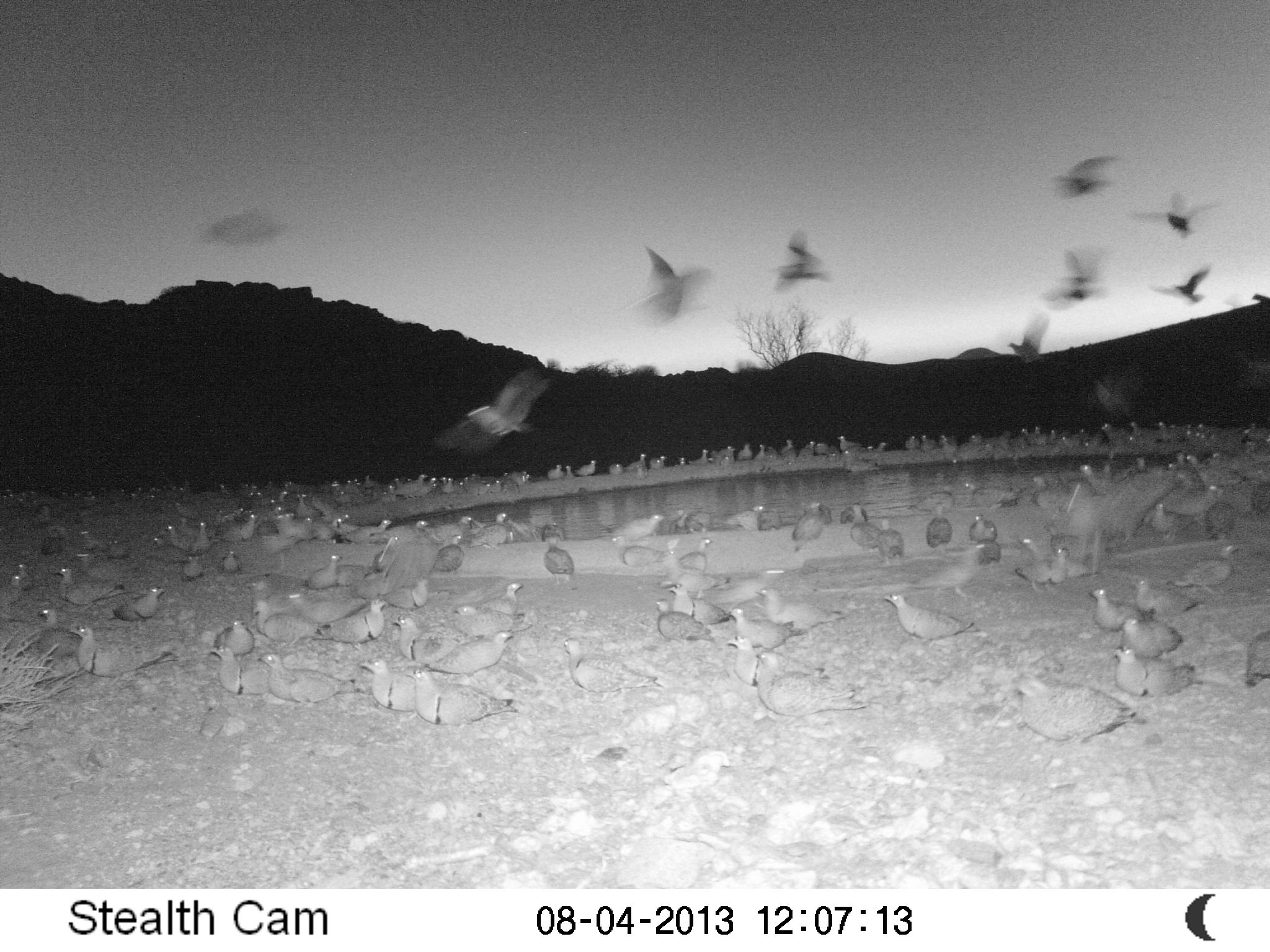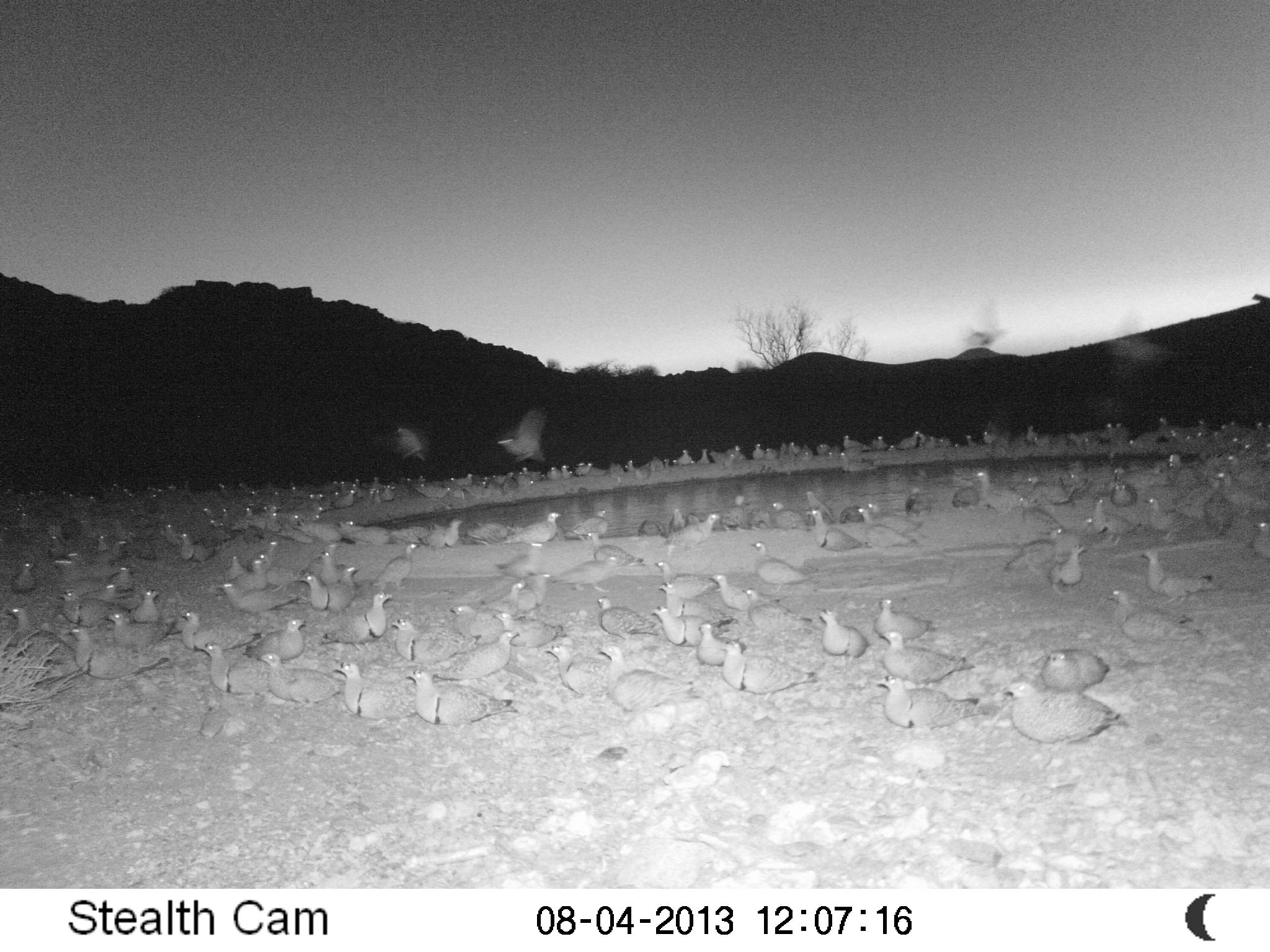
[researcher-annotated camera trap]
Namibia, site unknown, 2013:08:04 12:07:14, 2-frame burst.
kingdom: Animalia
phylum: Chordata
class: Aves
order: Pterocliformes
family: Pteroclidae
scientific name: Pteroclidae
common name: sandgrouse